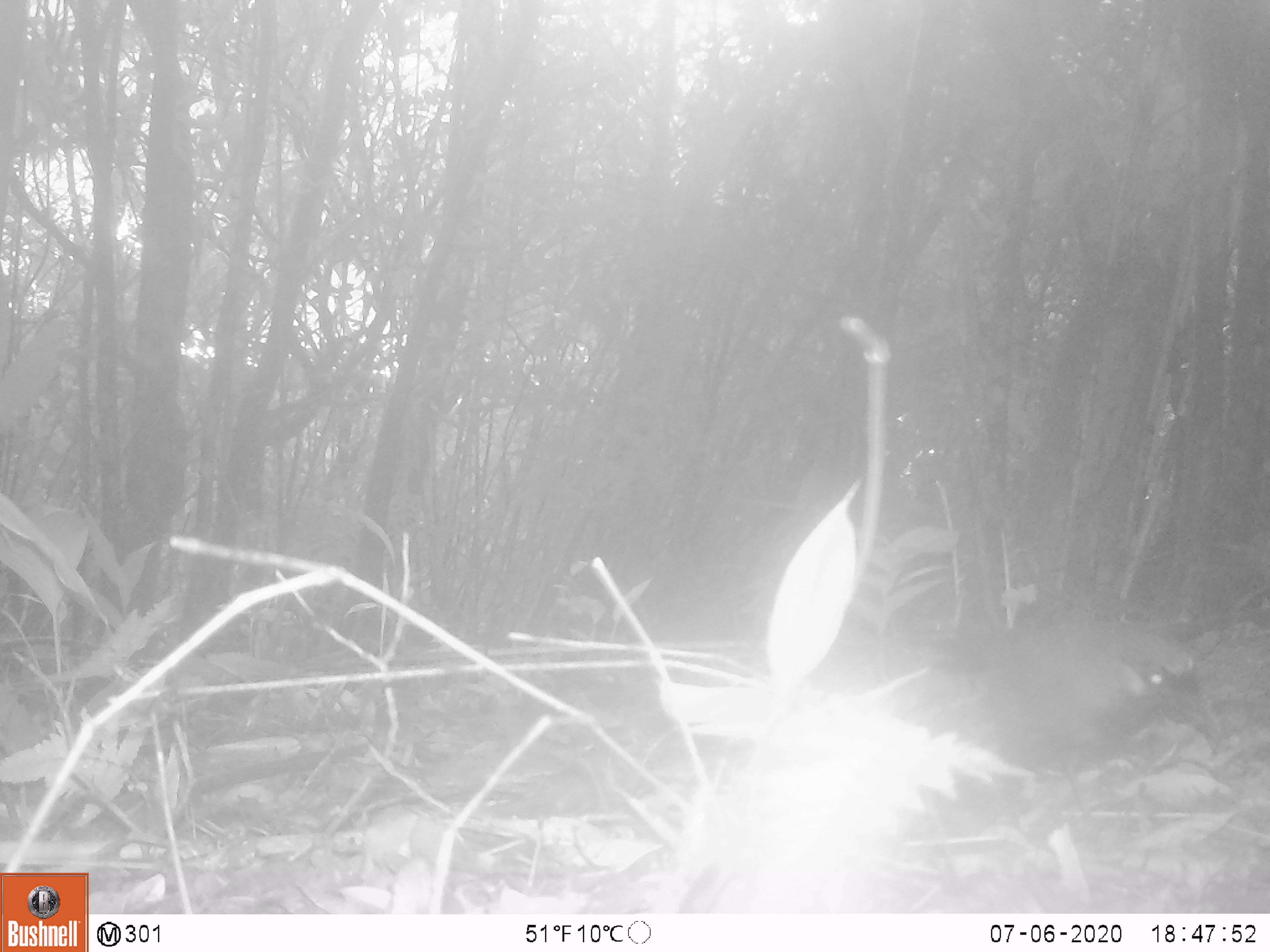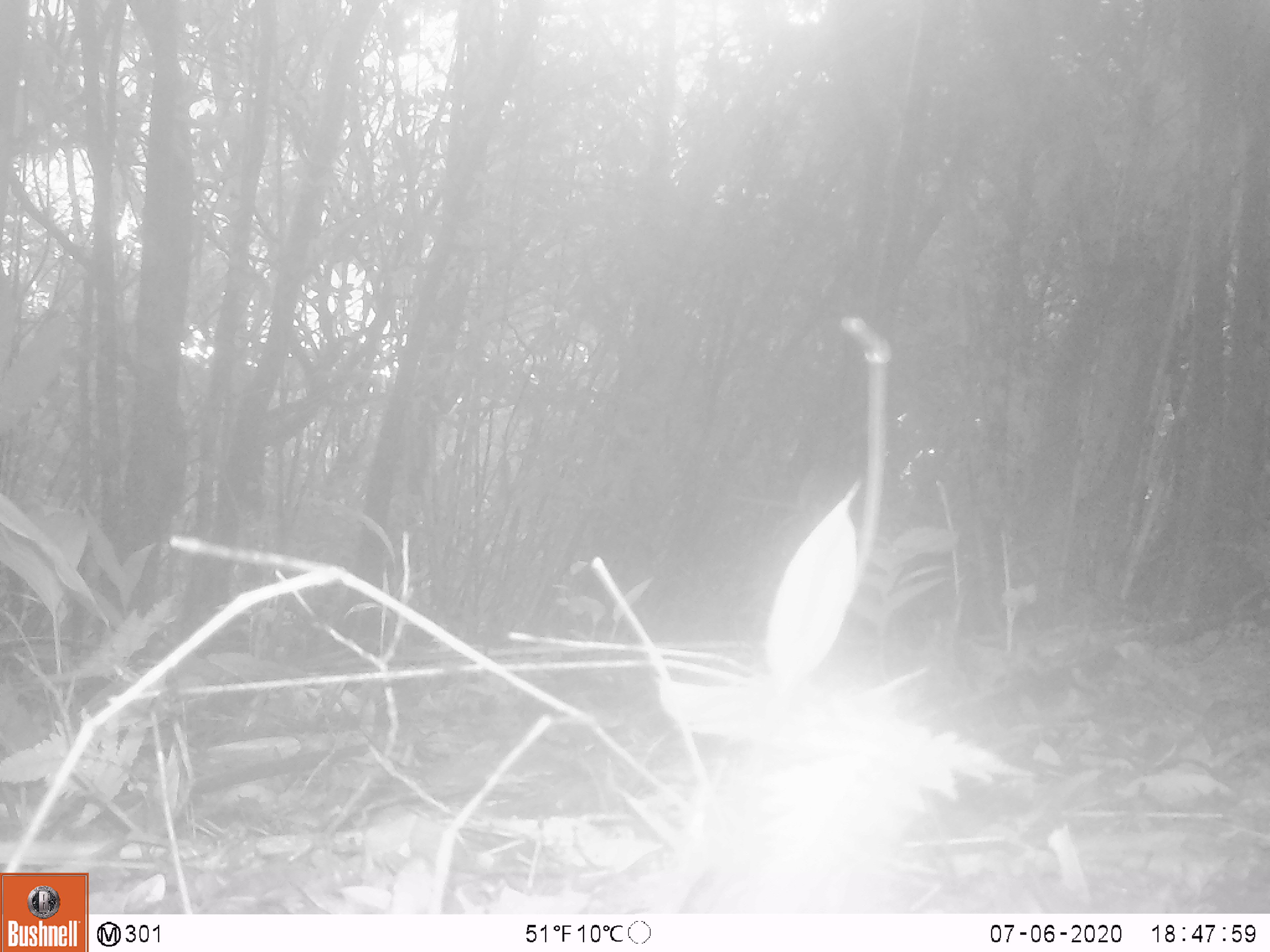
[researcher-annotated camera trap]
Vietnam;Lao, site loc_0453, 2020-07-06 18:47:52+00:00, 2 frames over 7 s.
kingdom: Animalia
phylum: Chordata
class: Aves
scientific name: Aves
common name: bird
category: unidentified bird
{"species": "unidentified bird (bird) (Aves)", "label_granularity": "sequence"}